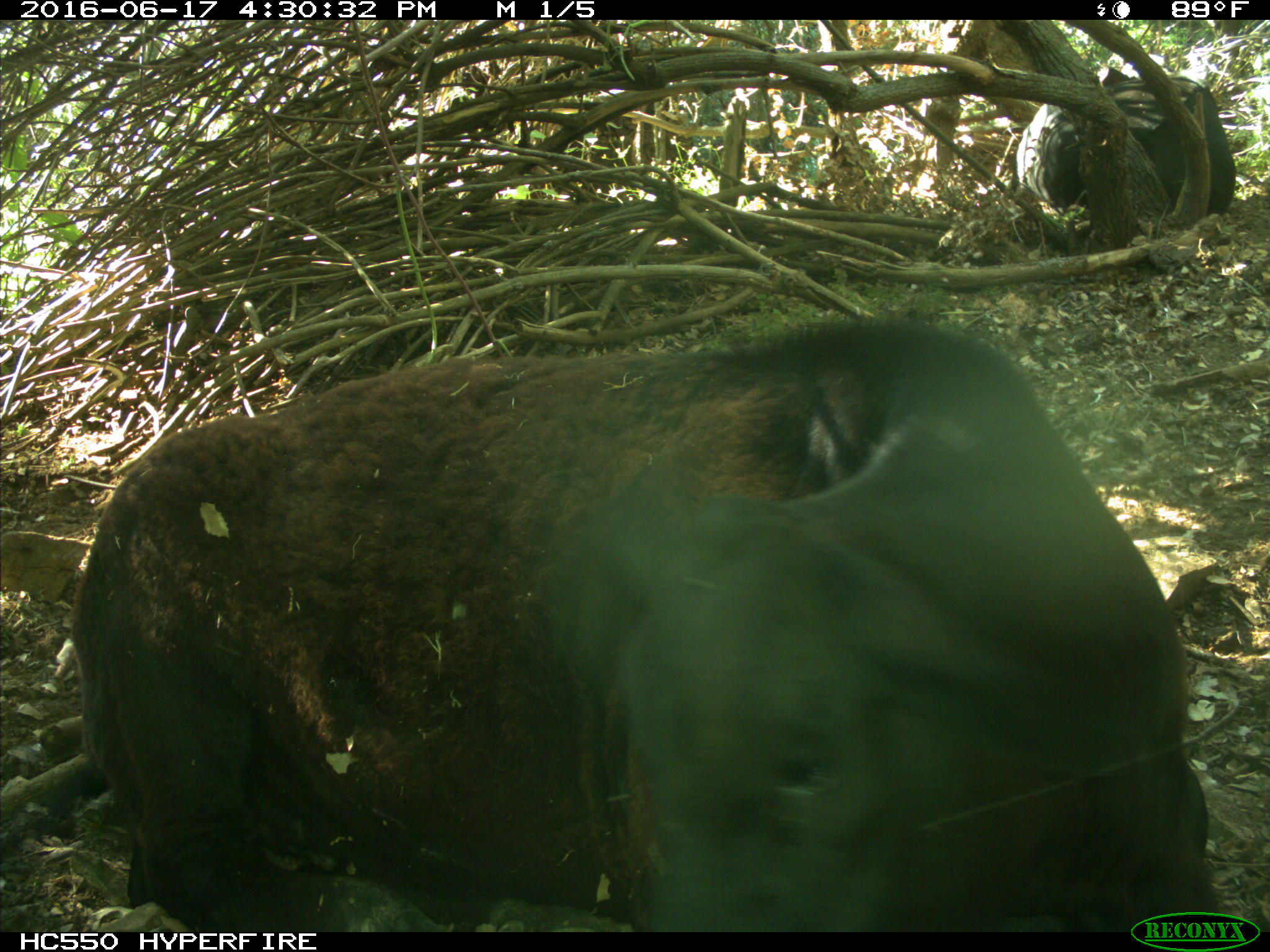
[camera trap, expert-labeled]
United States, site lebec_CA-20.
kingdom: Animalia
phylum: Chordata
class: Mammalia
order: Artiodactyla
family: Bovidae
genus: Bos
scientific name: Bos taurus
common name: domestic cow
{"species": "Bos taurus (domestic cow)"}